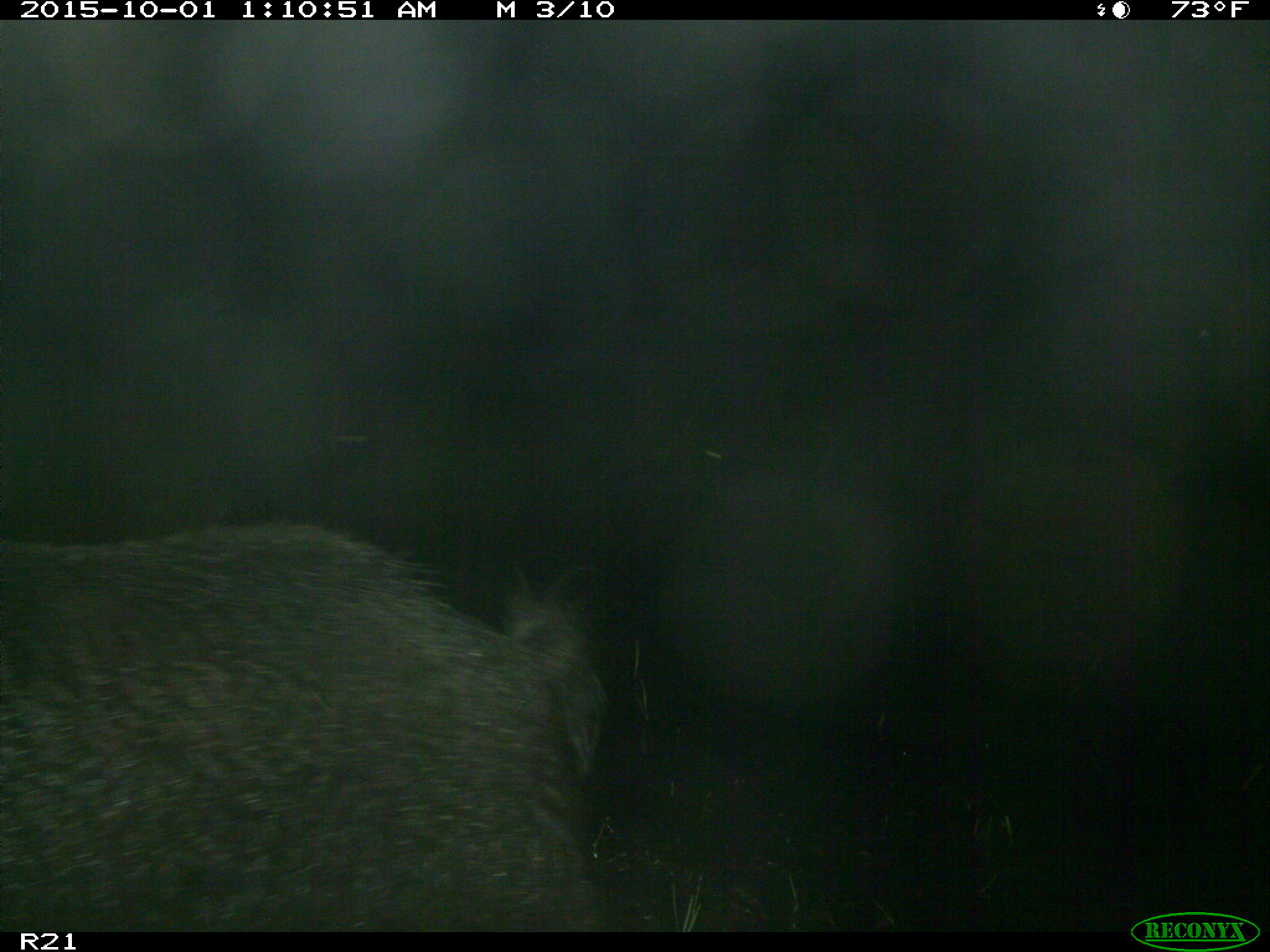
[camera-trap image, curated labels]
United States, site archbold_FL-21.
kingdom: Animalia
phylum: Chordata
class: Mammalia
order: Artiodactyla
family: Suidae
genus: Sus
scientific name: Sus scrofa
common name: wild boar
Sus scrofa (wild boar).